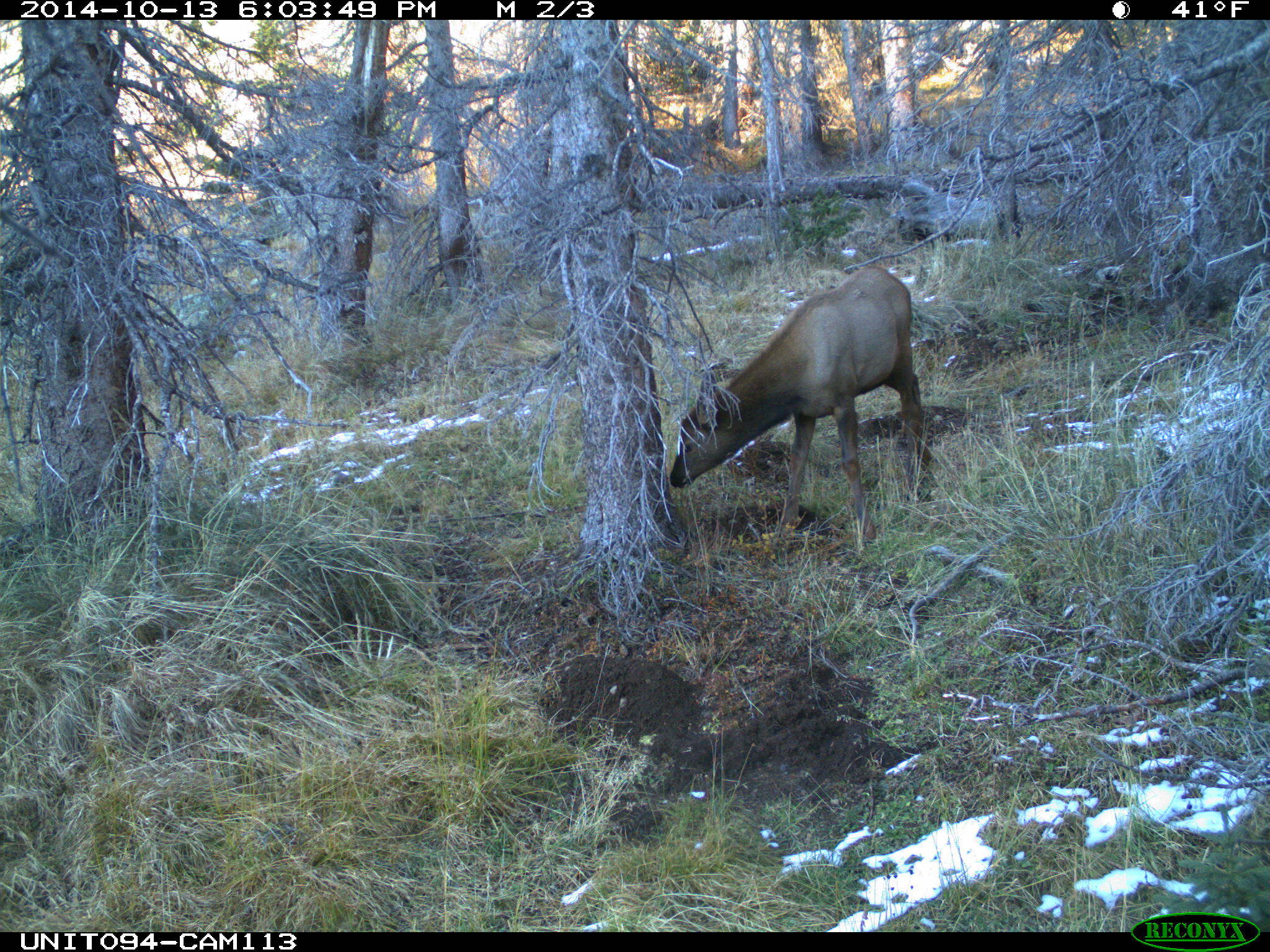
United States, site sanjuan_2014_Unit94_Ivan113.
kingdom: Animalia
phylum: Chordata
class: Mammalia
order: Artiodactyla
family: Cervidae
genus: Cervus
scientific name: Cervus elaphus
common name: red deer